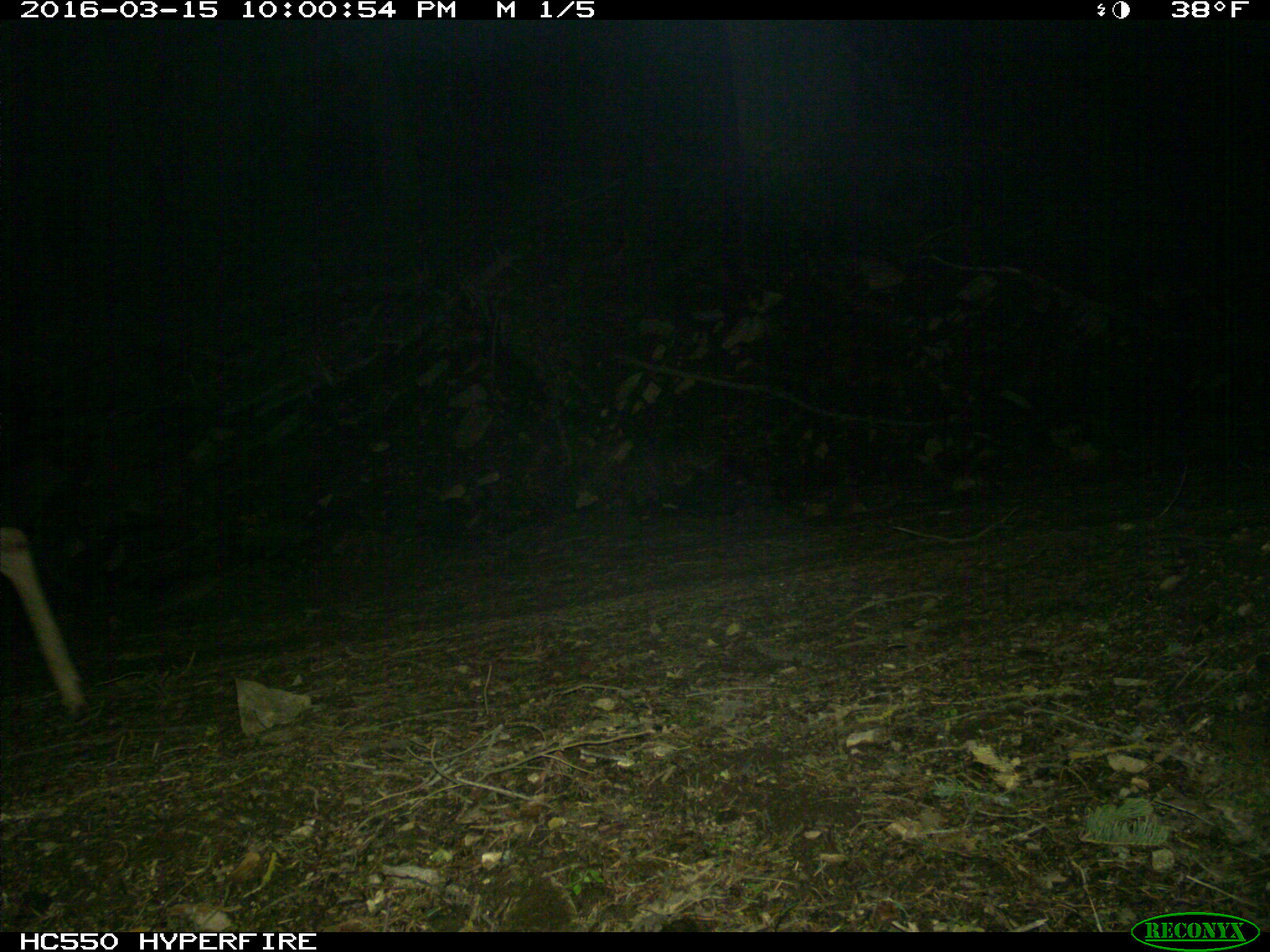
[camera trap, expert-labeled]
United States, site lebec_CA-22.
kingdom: Animalia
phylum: Chordata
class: Mammalia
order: Artiodactyla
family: Cervidae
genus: Odocoileus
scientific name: Odocoileus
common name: deer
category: unidentified deer